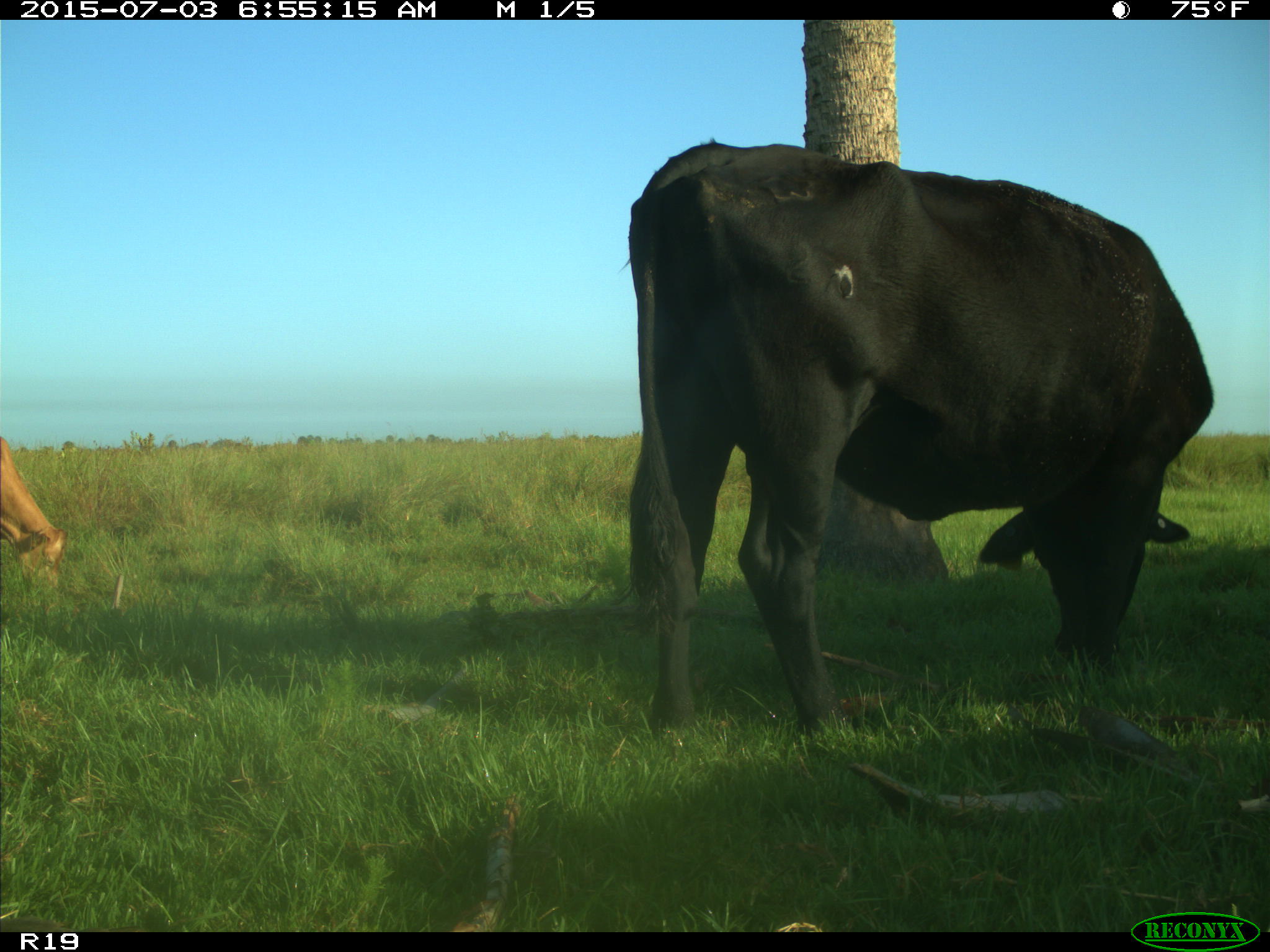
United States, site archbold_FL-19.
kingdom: Animalia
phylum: Chordata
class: Mammalia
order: Artiodactyla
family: Bovidae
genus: Bos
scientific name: Bos taurus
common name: domestic cow